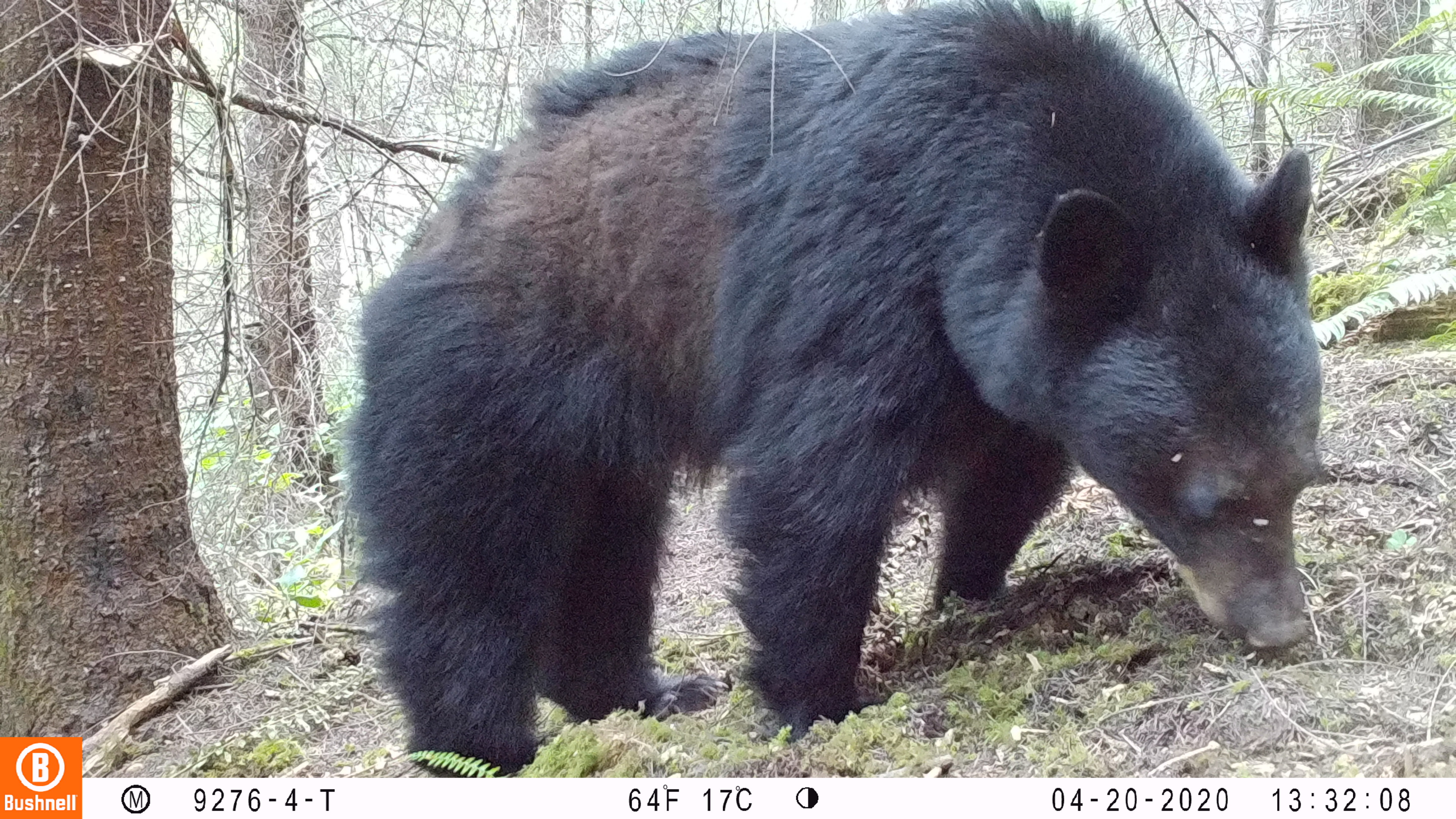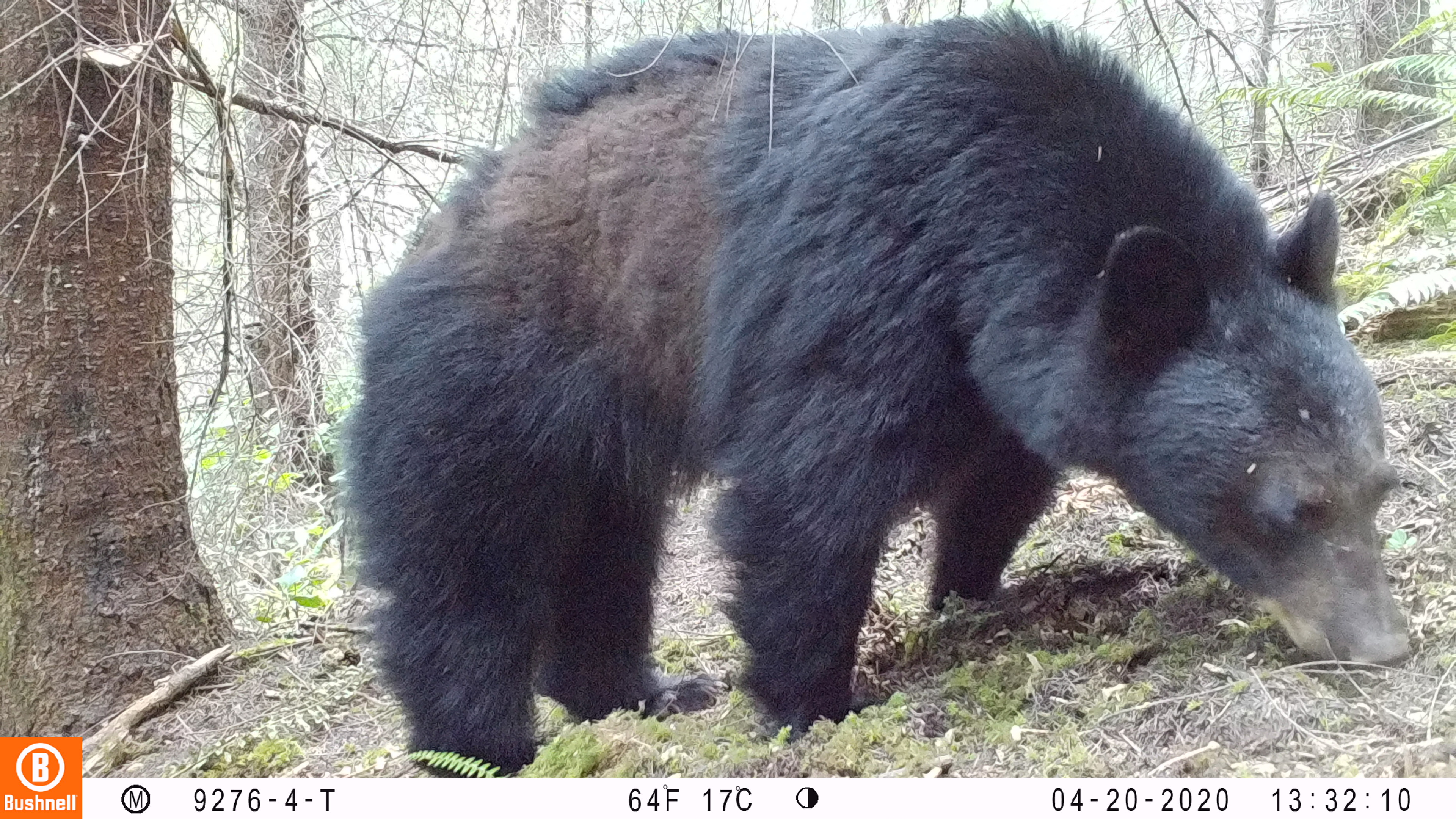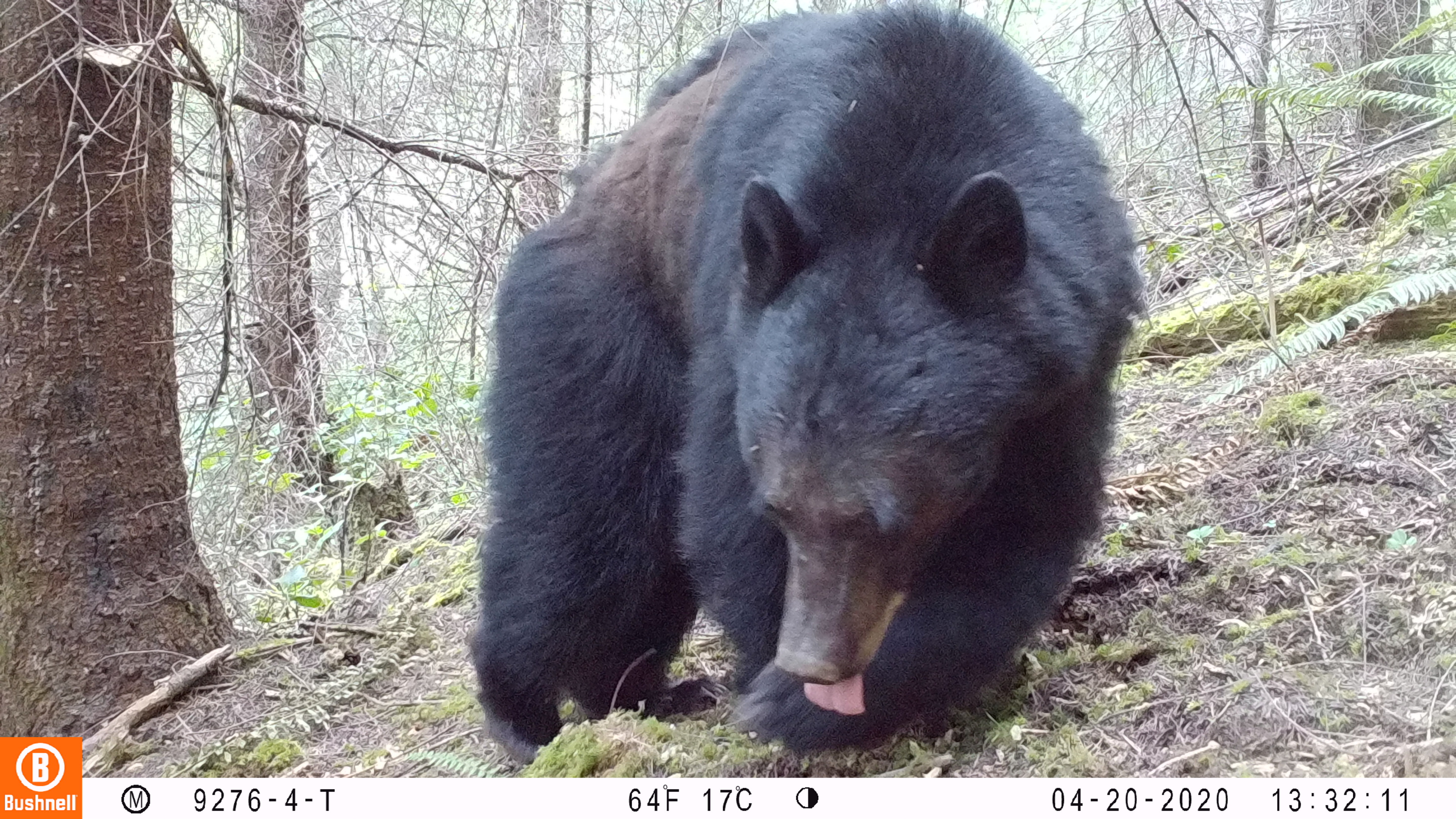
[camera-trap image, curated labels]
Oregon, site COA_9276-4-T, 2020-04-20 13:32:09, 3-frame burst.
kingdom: Animalia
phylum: Chordata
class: Mammalia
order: Carnivora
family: Ursidae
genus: Ursus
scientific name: Ursus americanus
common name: american black bear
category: black bear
Black bear (american black bear) (Ursus americanus).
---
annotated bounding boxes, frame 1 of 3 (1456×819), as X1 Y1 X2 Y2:
black bear: 325 21 1333 776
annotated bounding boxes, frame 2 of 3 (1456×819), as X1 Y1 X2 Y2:
black bear: 338 1 1411 772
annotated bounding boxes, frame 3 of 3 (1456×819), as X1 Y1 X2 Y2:
black bear: 466 13 1141 775